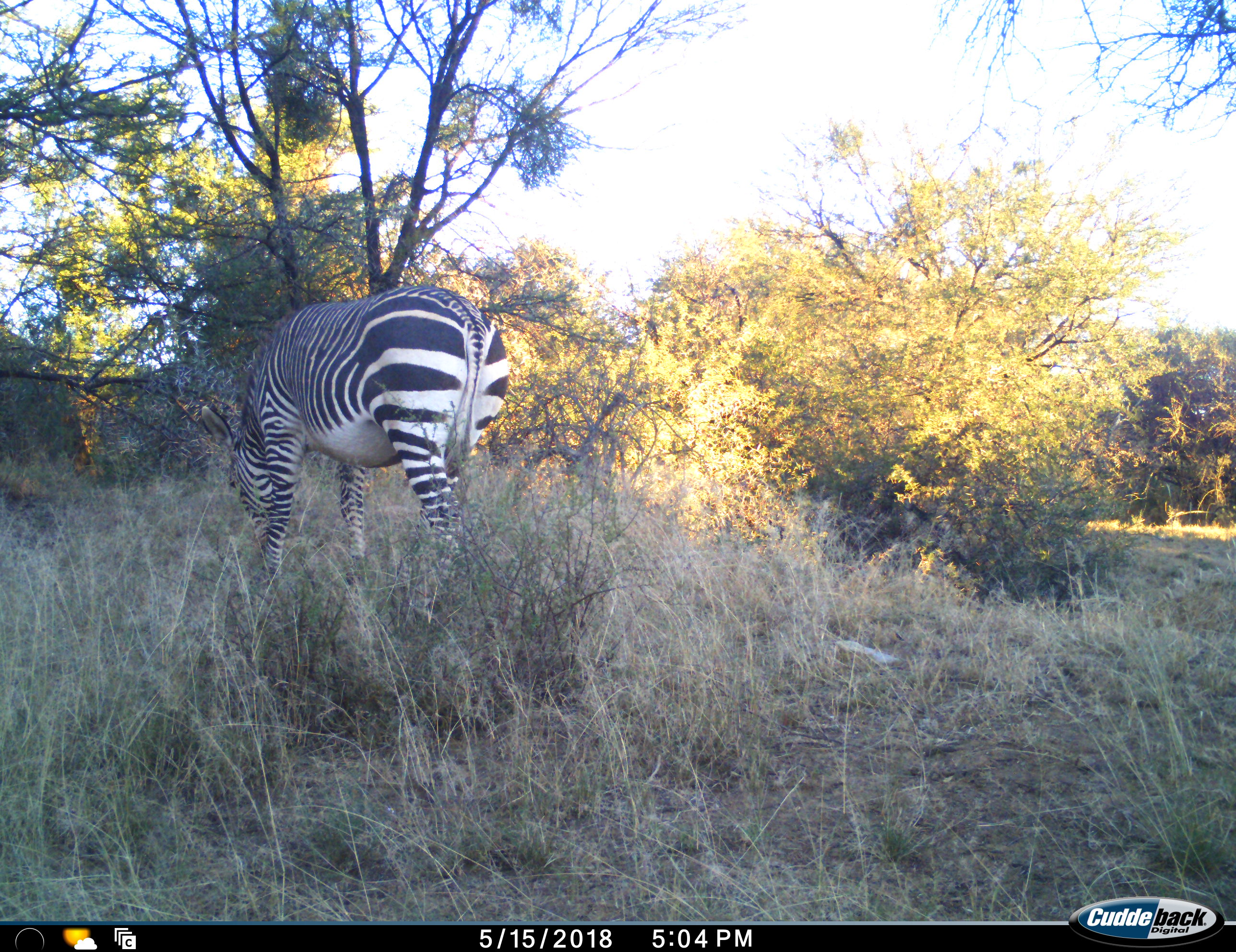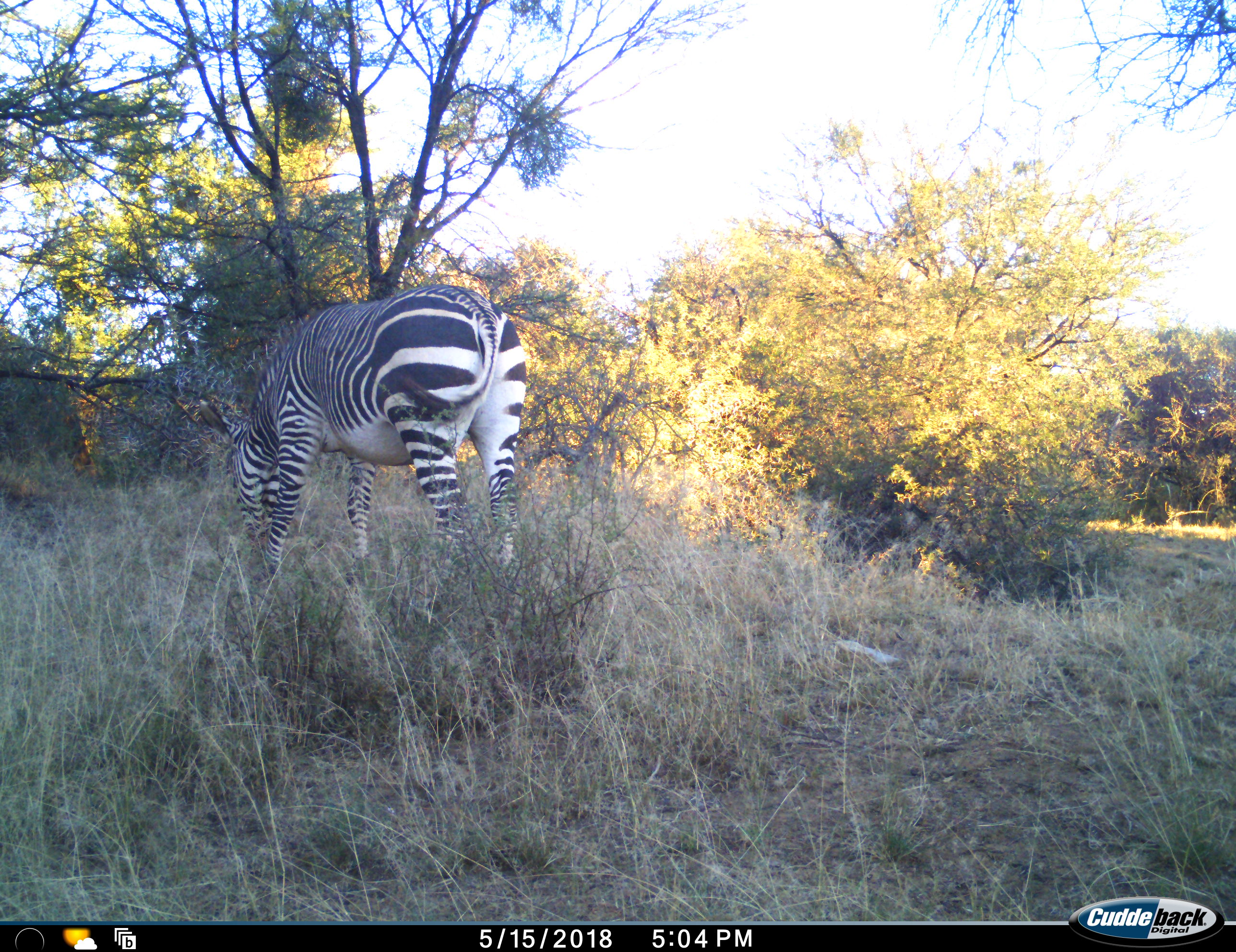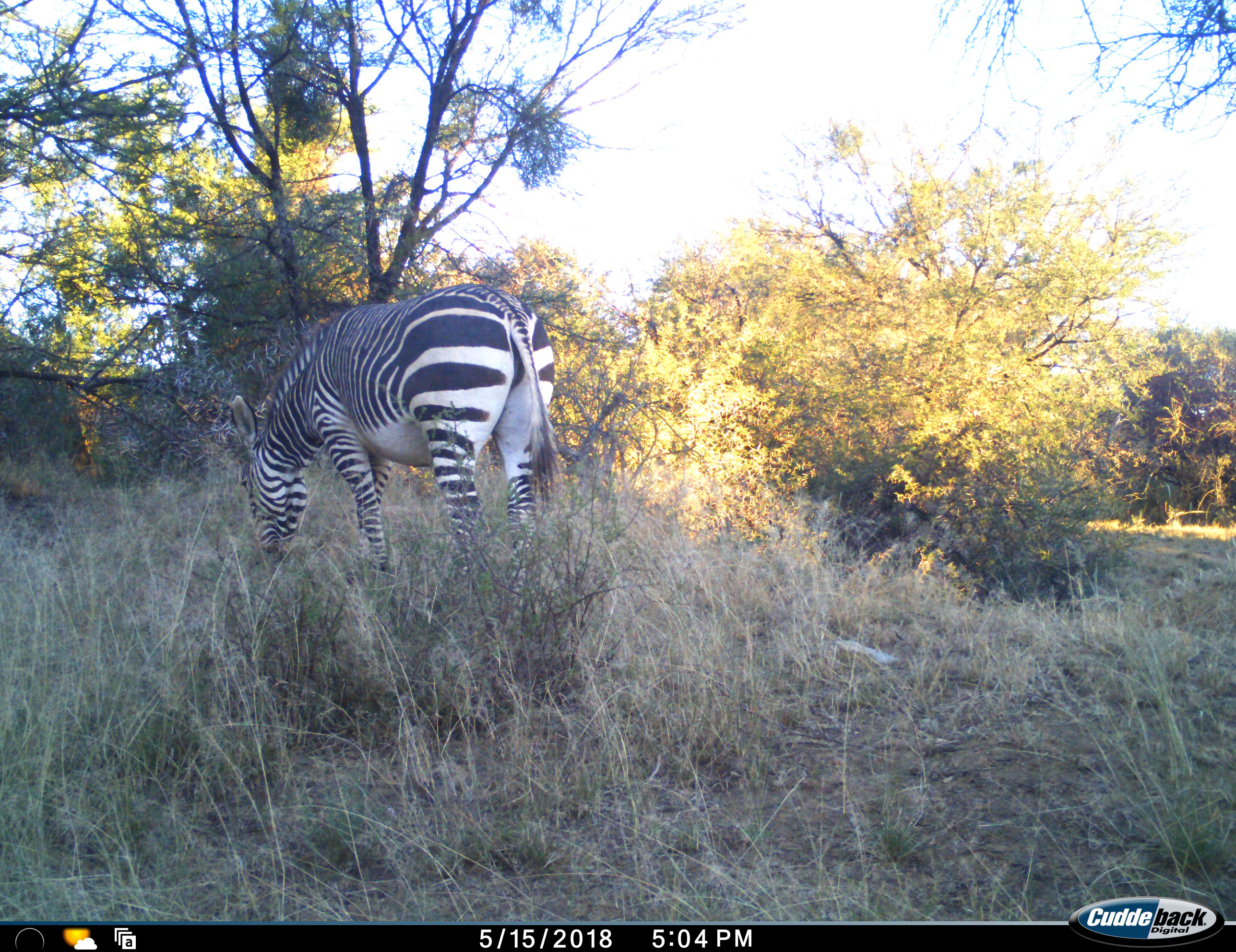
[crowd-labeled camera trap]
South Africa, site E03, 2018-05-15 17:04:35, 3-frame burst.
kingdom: Animalia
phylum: Chordata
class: Mammalia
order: Perissodactyla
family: Equidae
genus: Equus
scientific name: Equus zebra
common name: mountain zebra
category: zebramountain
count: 1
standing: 29%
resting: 0%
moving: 43%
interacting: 0%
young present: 0%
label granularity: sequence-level